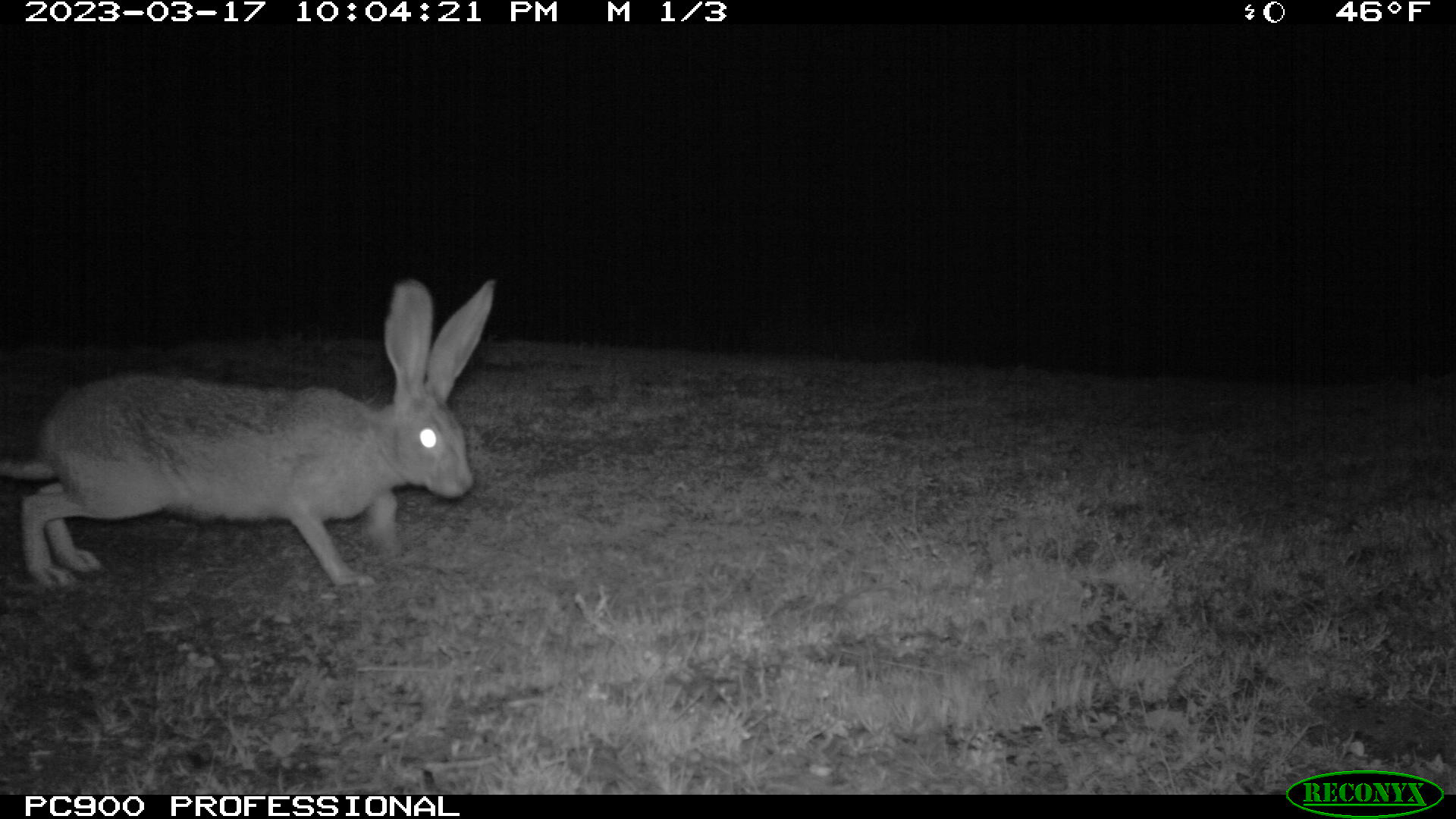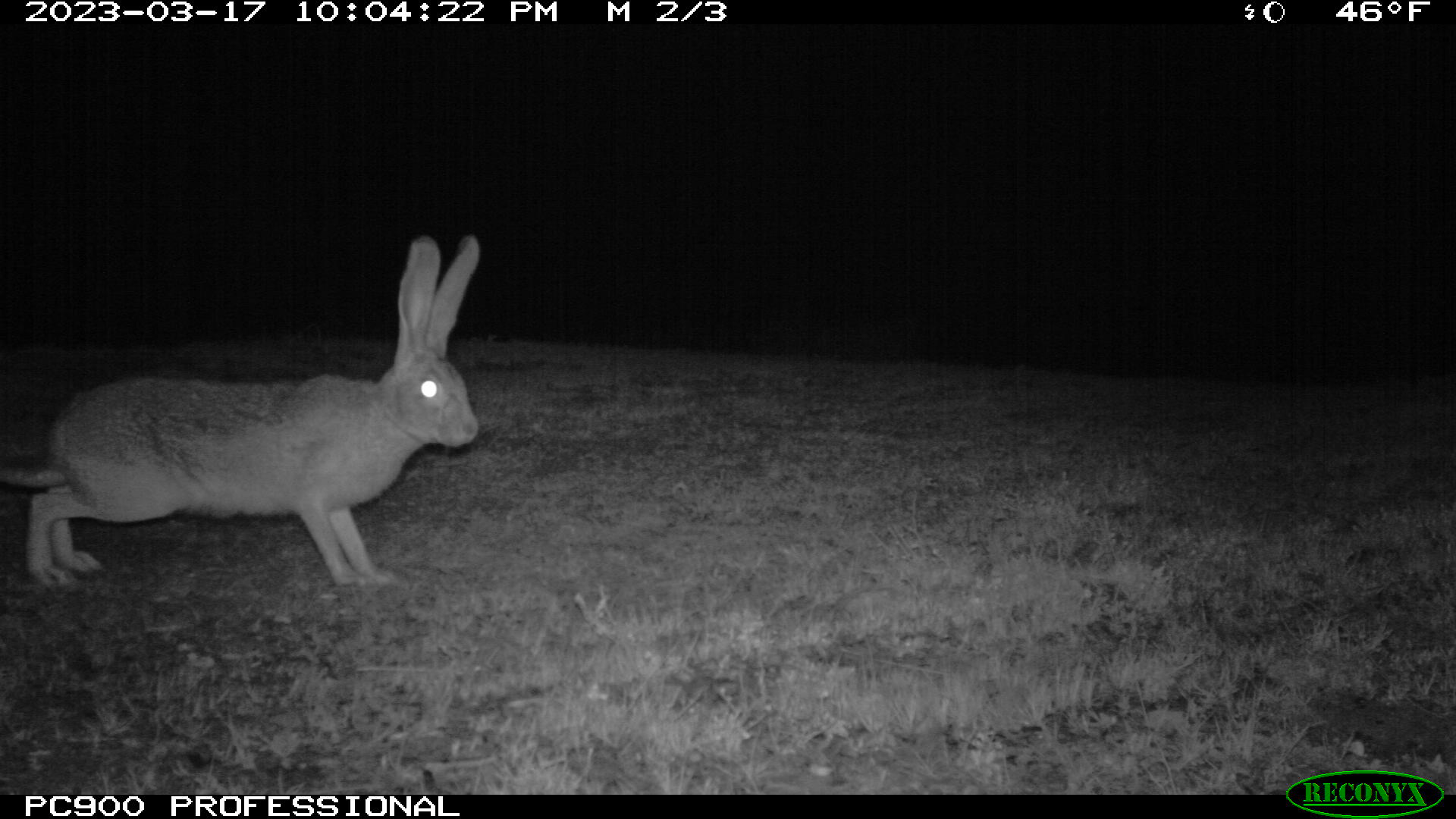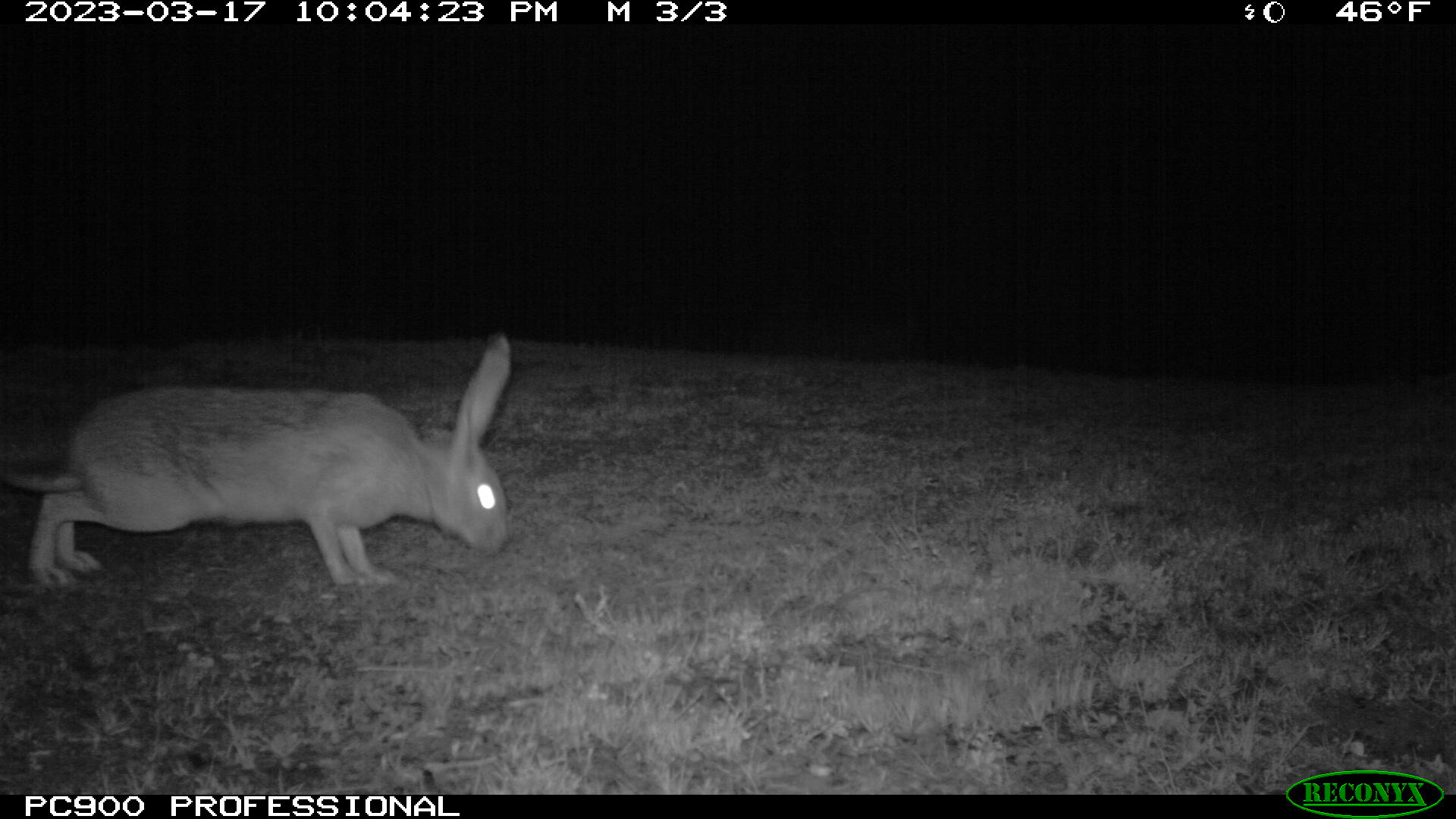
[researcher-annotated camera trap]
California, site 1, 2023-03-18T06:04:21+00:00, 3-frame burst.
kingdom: Animalia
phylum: Chordata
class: Mammalia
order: Lagomorpha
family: Leporidae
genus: Lepus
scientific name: Lepus californicus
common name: black-tailed jackrabbit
Black-tailed jackrabbit (Lepus californicus).